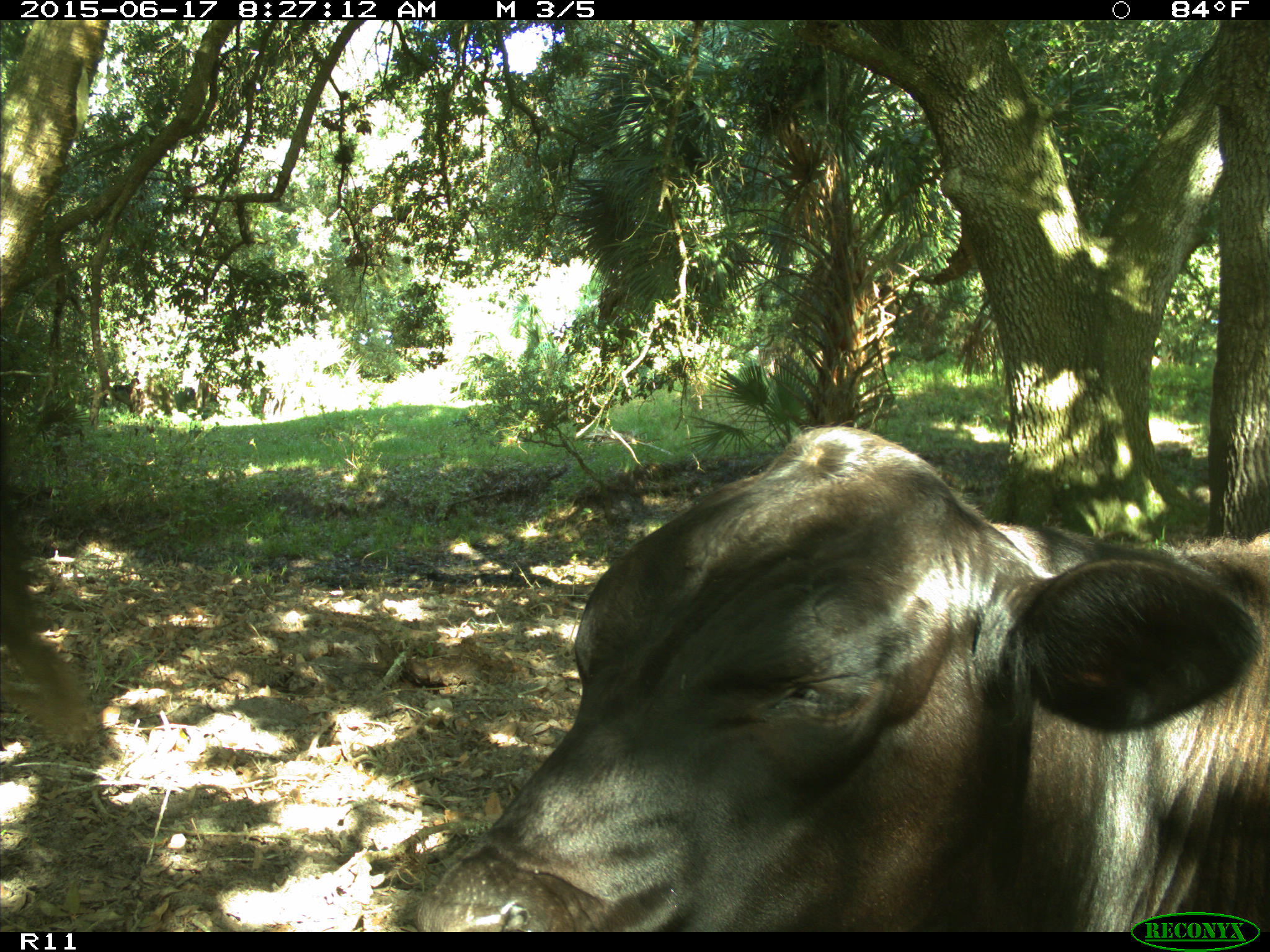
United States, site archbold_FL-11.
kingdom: Animalia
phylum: Chordata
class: Mammalia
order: Artiodactyla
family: Bovidae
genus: Bos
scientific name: Bos taurus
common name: domestic cow